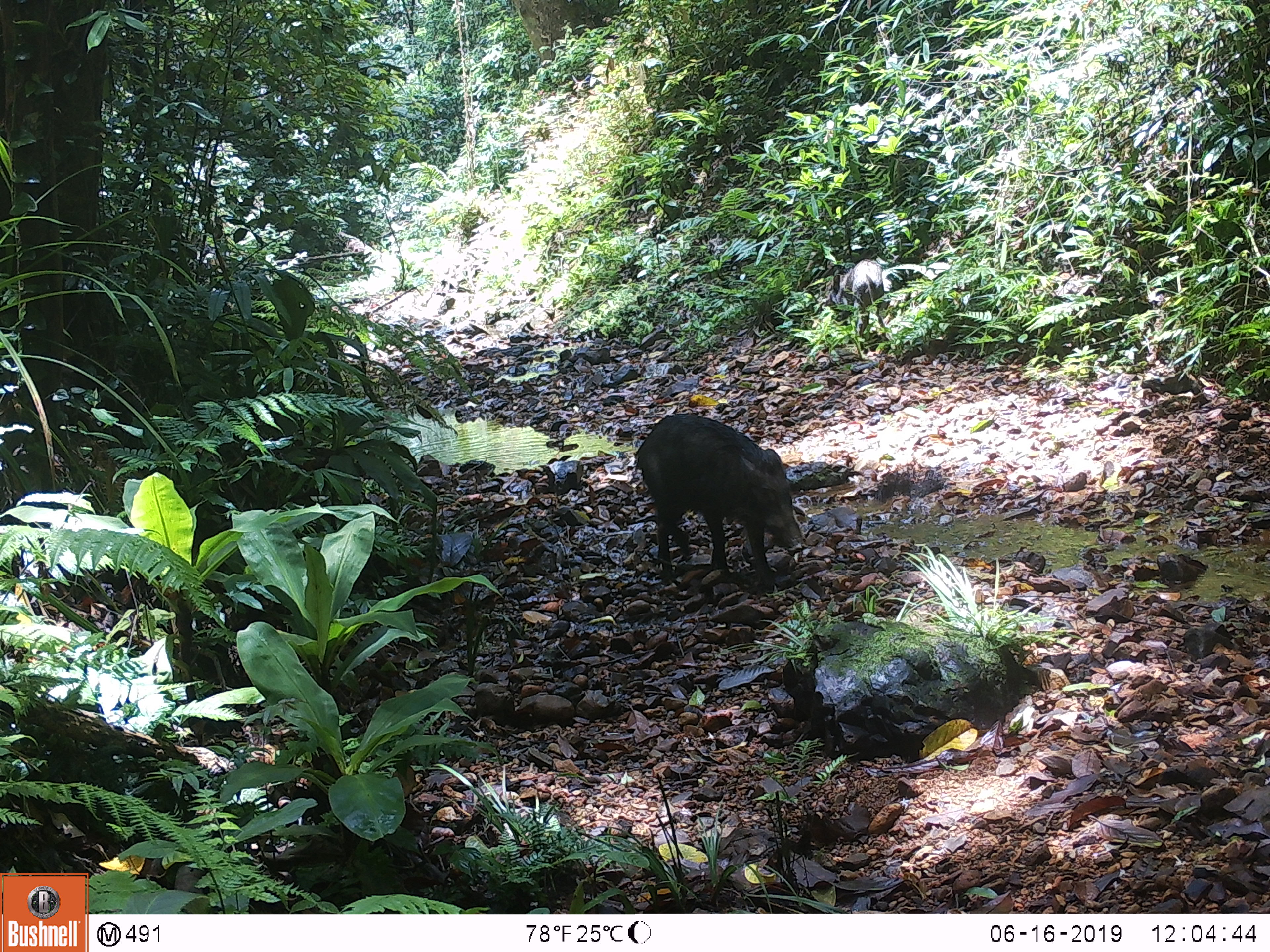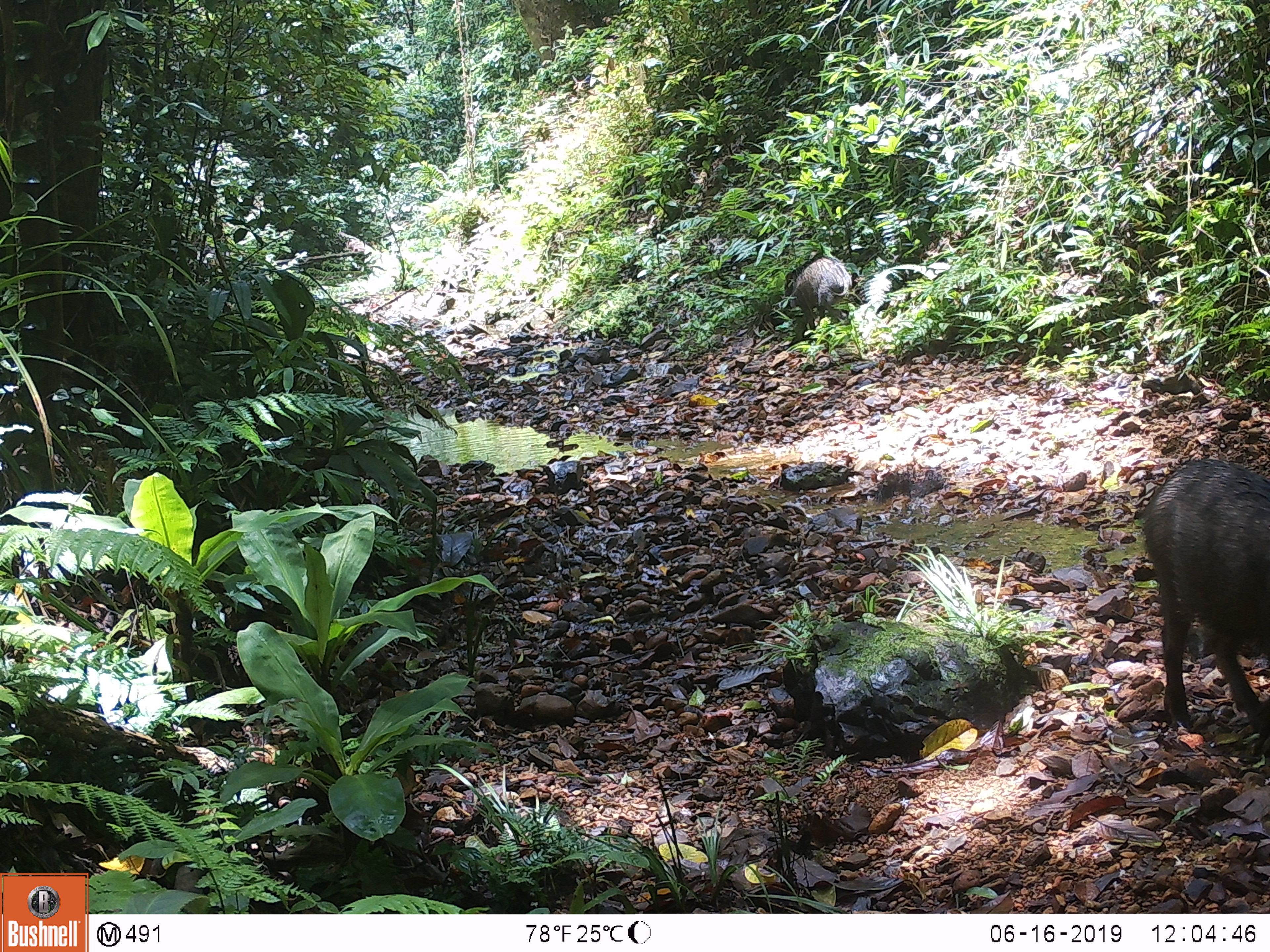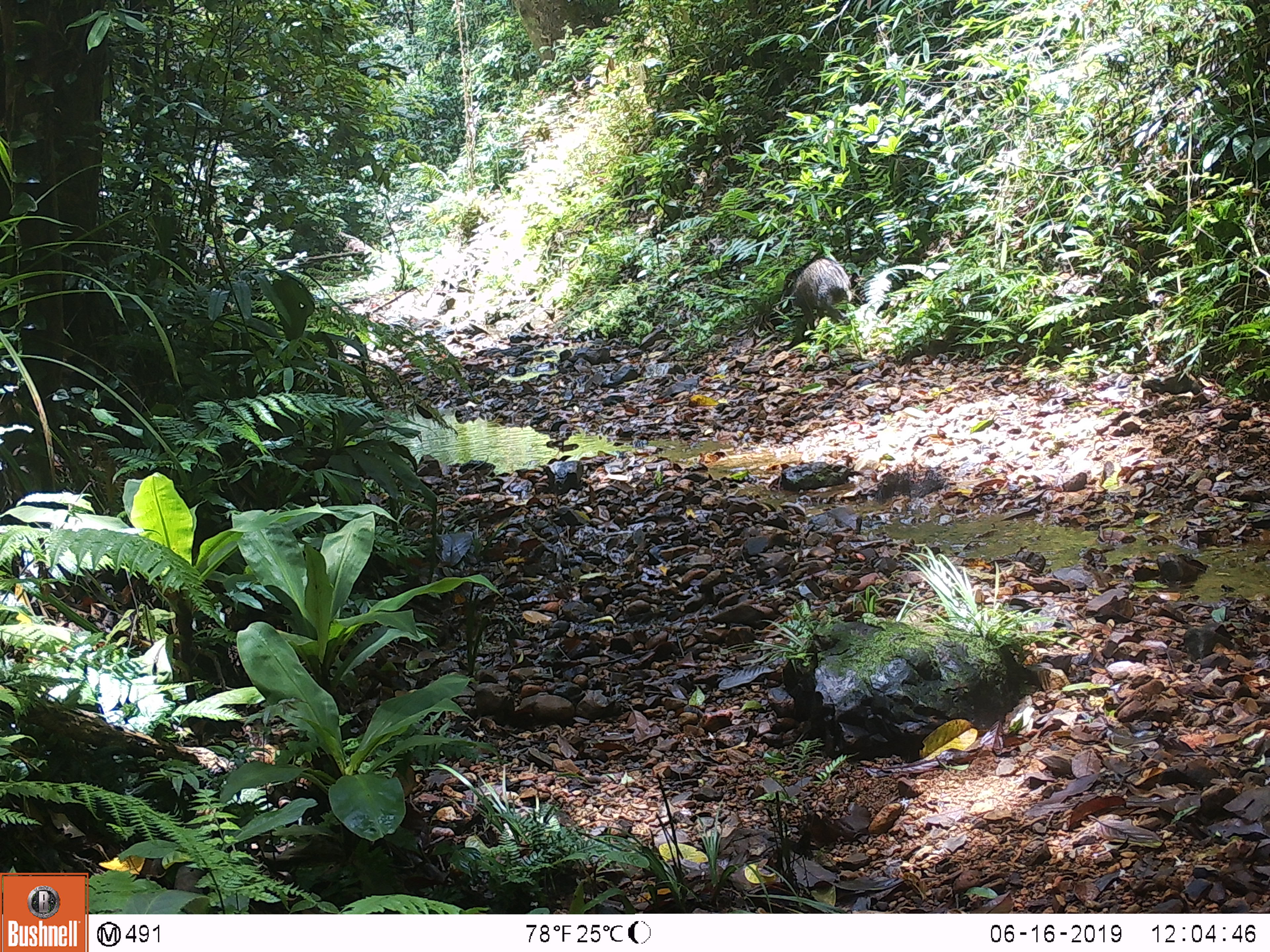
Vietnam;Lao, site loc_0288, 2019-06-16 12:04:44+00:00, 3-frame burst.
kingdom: Animalia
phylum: Chordata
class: Mammalia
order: Artiodactyla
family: Suidae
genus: Sus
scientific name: Sus scrofa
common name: eurasian wild pig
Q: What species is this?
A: Eurasian wild pig (Sus scrofa).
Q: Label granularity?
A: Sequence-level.